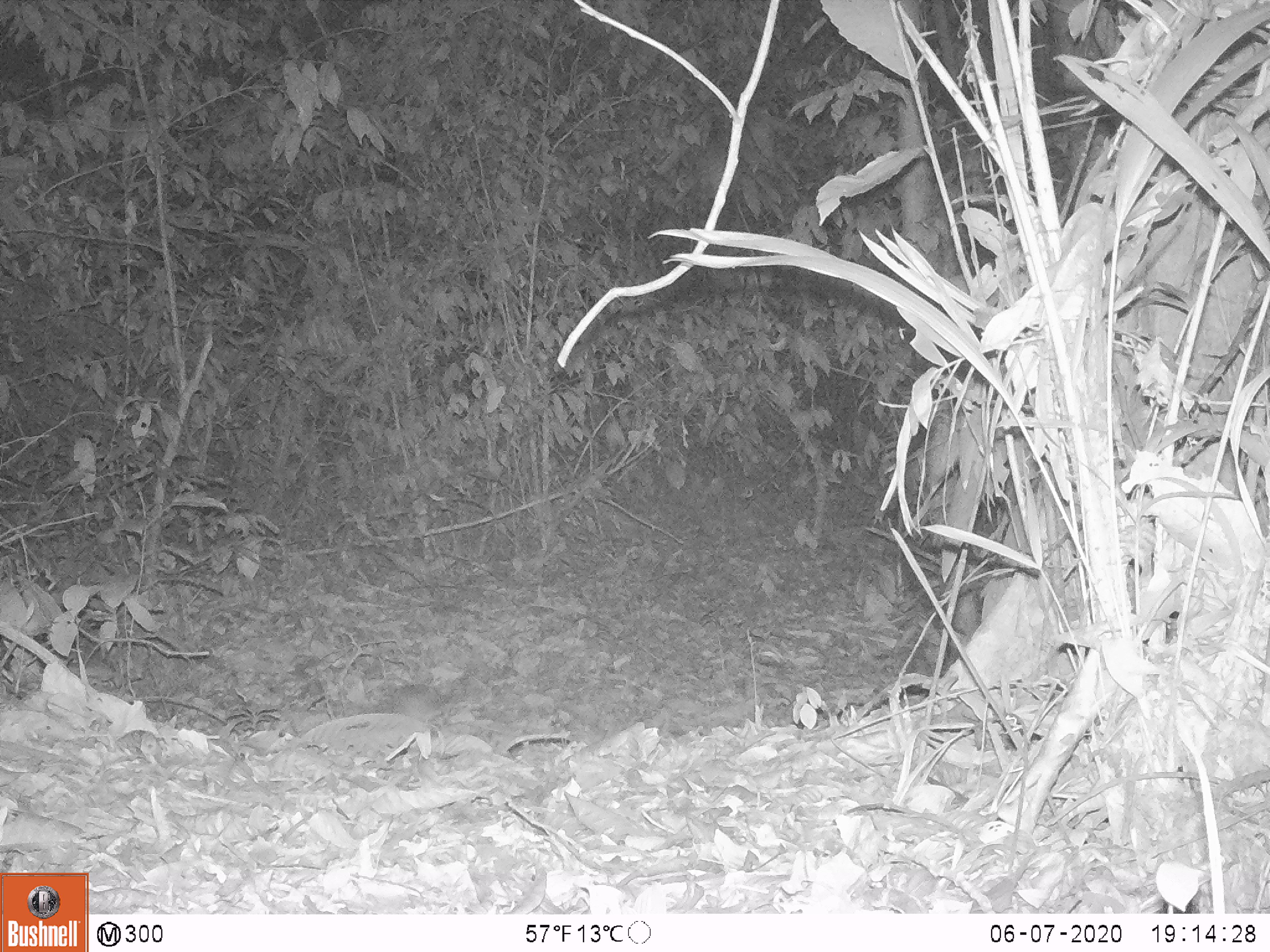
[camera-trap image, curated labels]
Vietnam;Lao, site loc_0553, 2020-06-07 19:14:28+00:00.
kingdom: Animalia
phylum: Chordata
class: Mammalia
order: Rodentia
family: Muridae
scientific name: Muridae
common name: old-world mice and rats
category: unidentified murid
Unidentified murid (old-world mice and rats) (Muridae). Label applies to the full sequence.